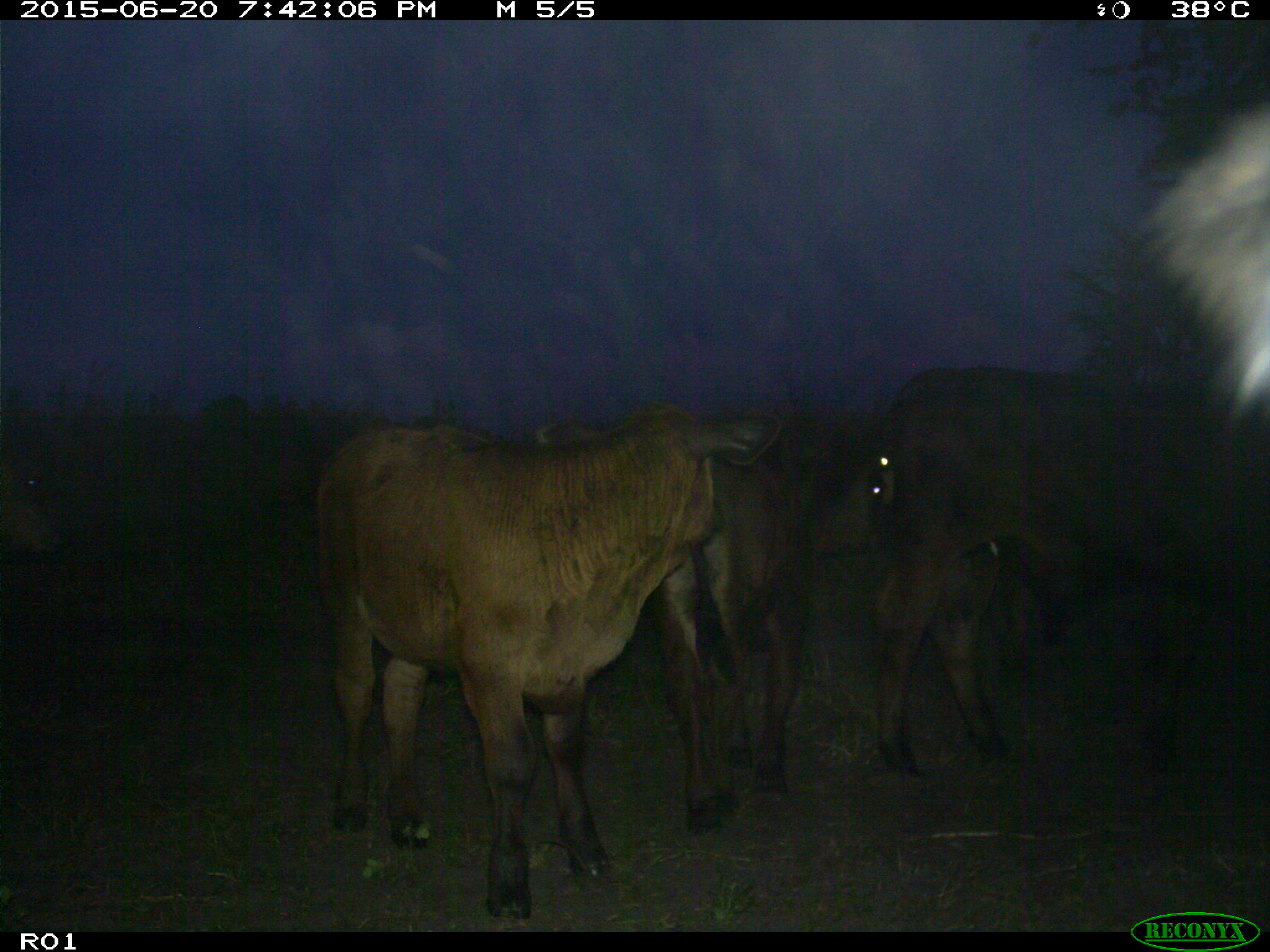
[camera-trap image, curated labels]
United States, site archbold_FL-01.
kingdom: Animalia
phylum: Chordata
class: Mammalia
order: Artiodactyla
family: Bovidae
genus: Bos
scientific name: Bos taurus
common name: domestic cow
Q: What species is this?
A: Bos taurus (domestic cow).